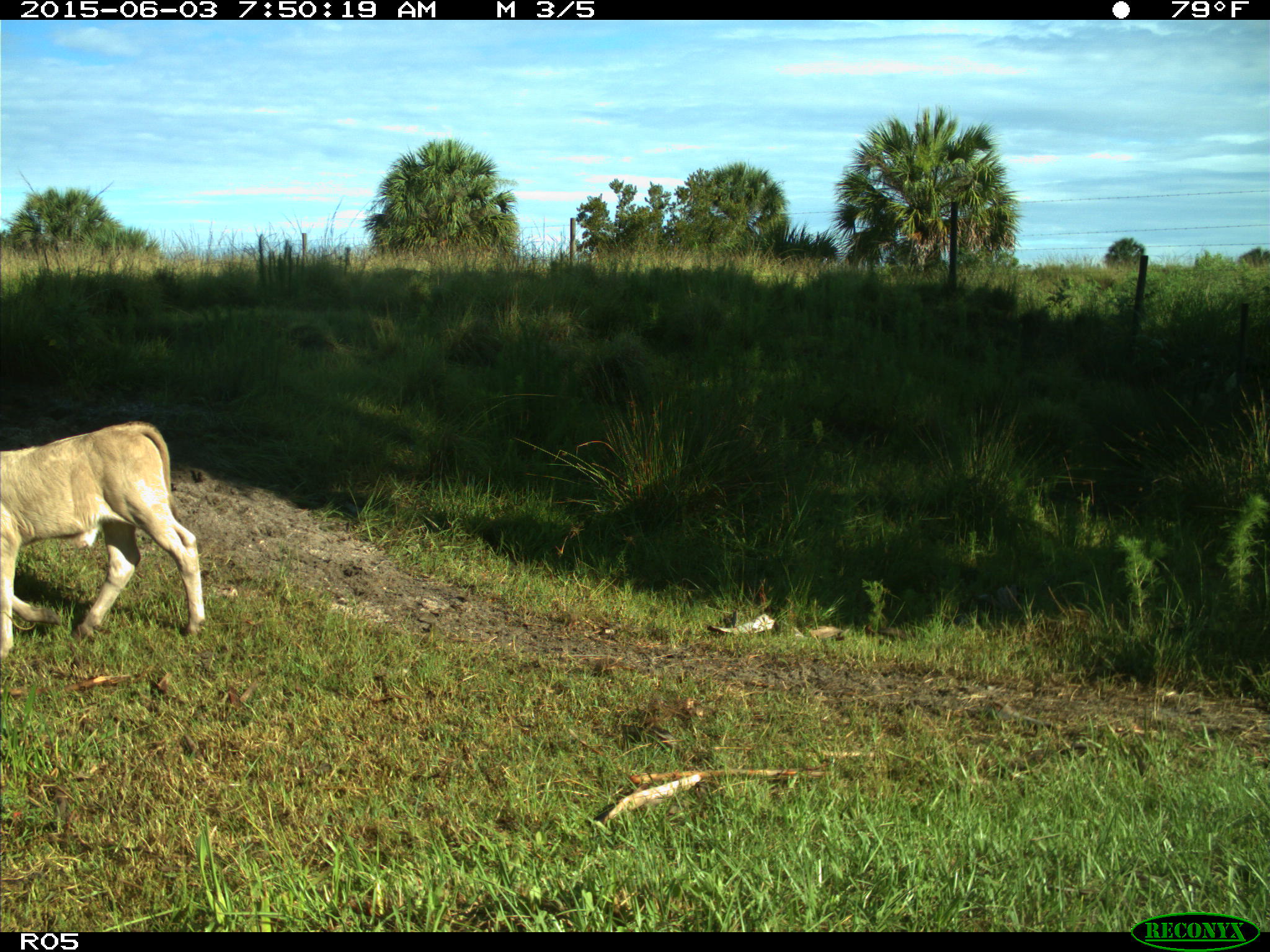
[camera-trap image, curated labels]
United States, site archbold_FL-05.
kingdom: Animalia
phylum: Chordata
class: Mammalia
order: Artiodactyla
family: Bovidae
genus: Bos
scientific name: Bos taurus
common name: domestic cow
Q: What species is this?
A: Bos taurus (domestic cow).